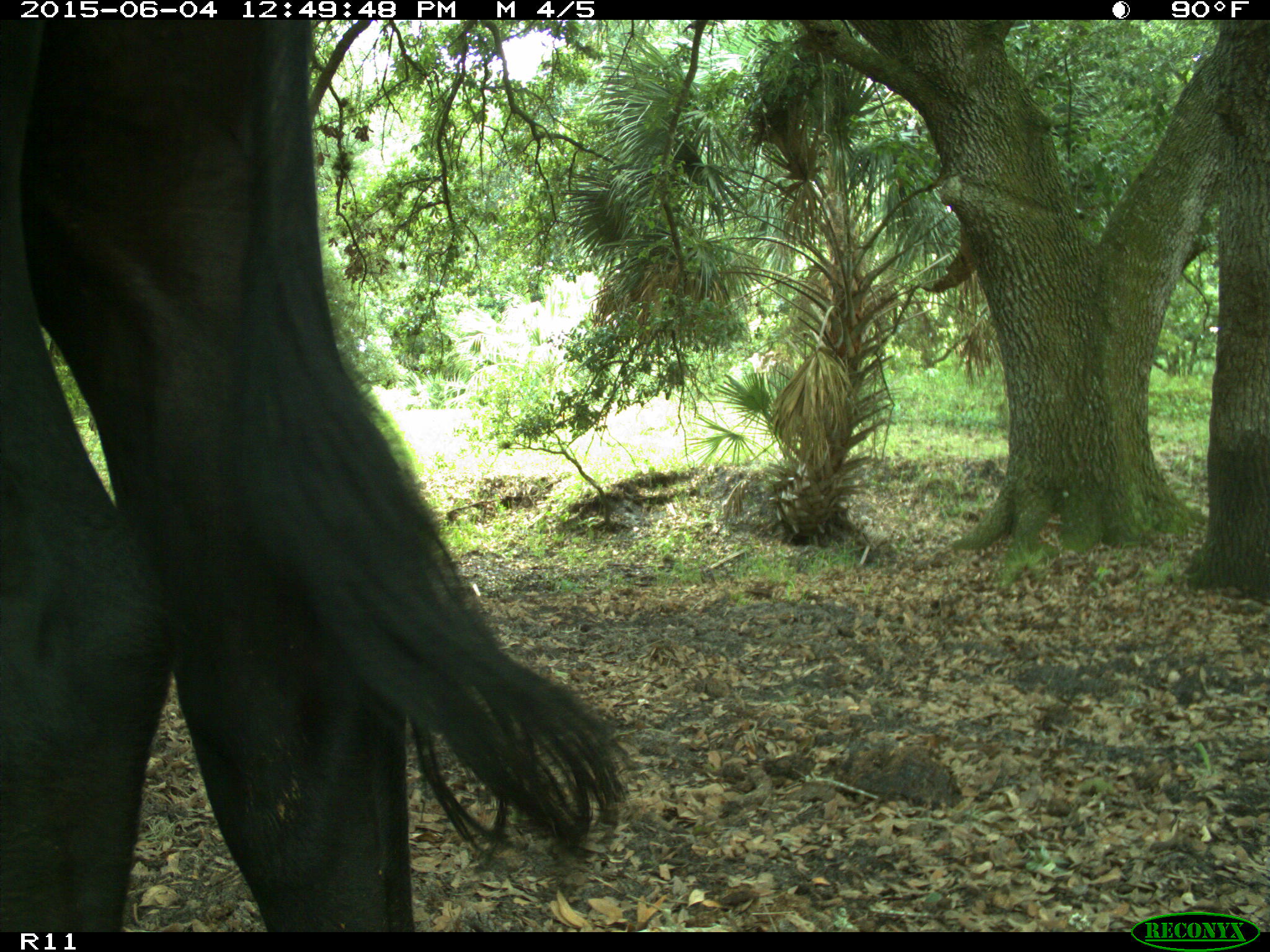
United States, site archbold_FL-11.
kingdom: Animalia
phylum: Chordata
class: Mammalia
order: Artiodactyla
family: Bovidae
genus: Bos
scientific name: Bos taurus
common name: domestic cow